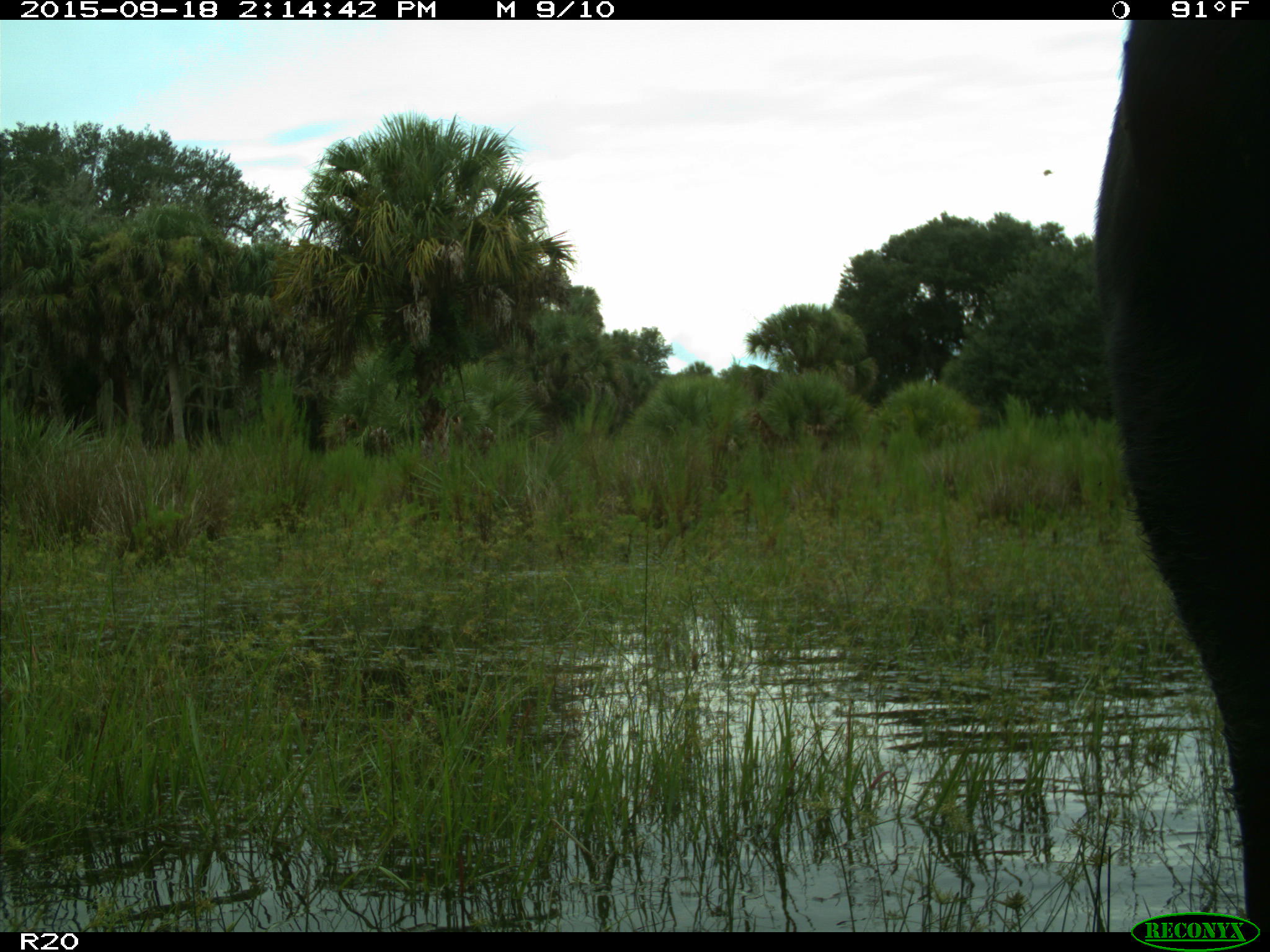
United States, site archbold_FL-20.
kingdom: Animalia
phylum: Chordata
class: Mammalia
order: Artiodactyla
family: Bovidae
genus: Bos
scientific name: Bos taurus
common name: domestic cow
Bos taurus (domestic cow).